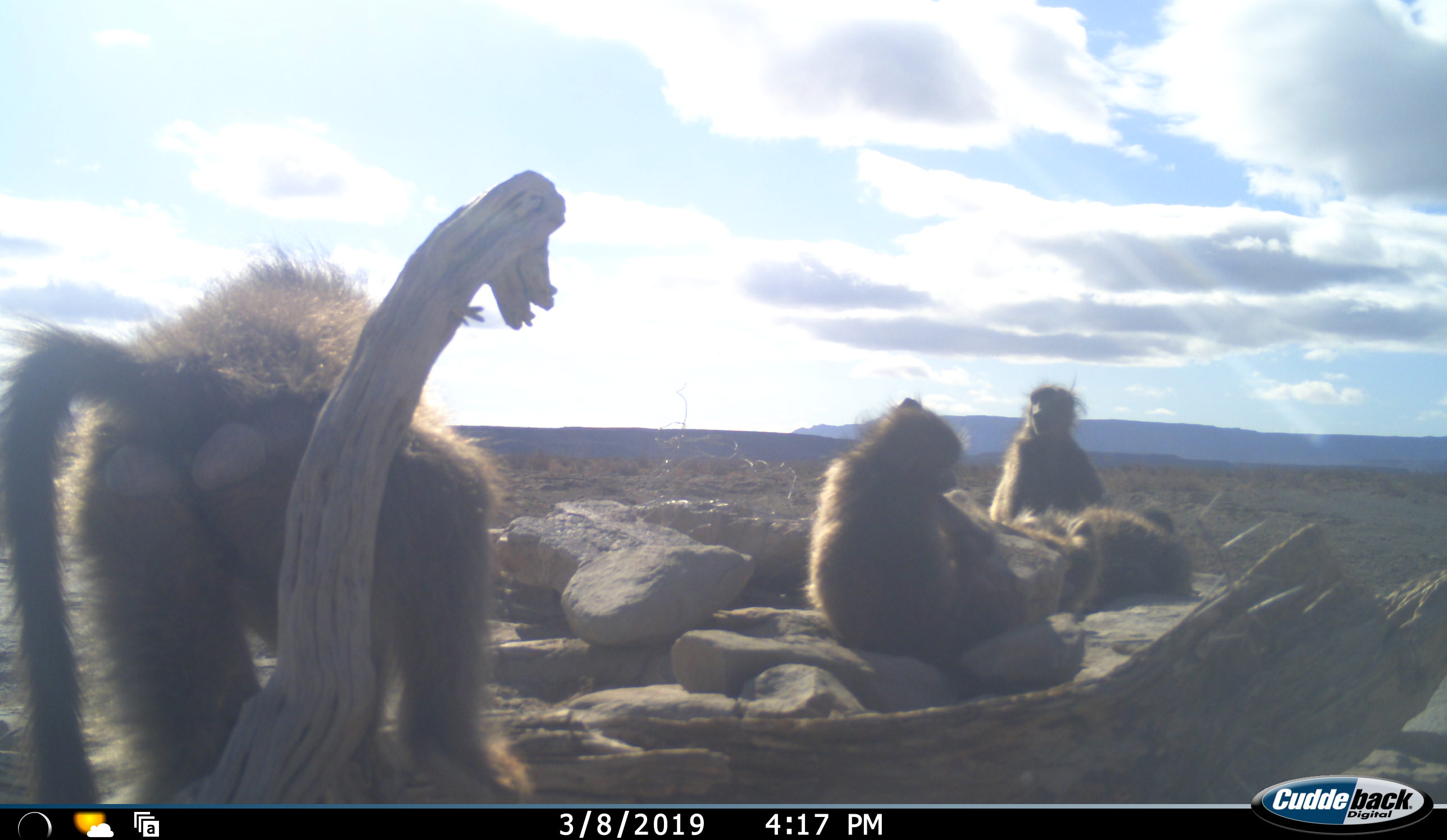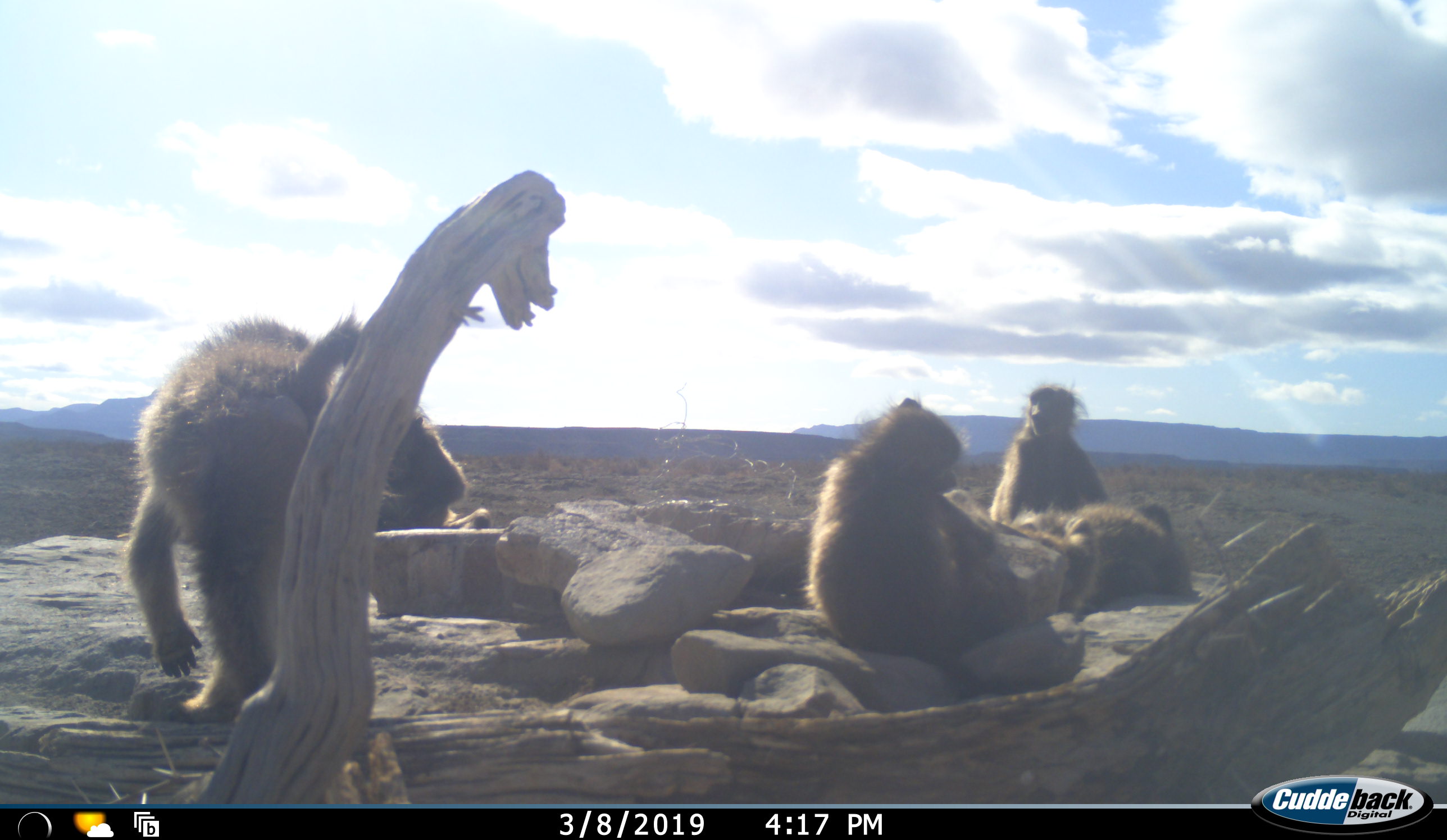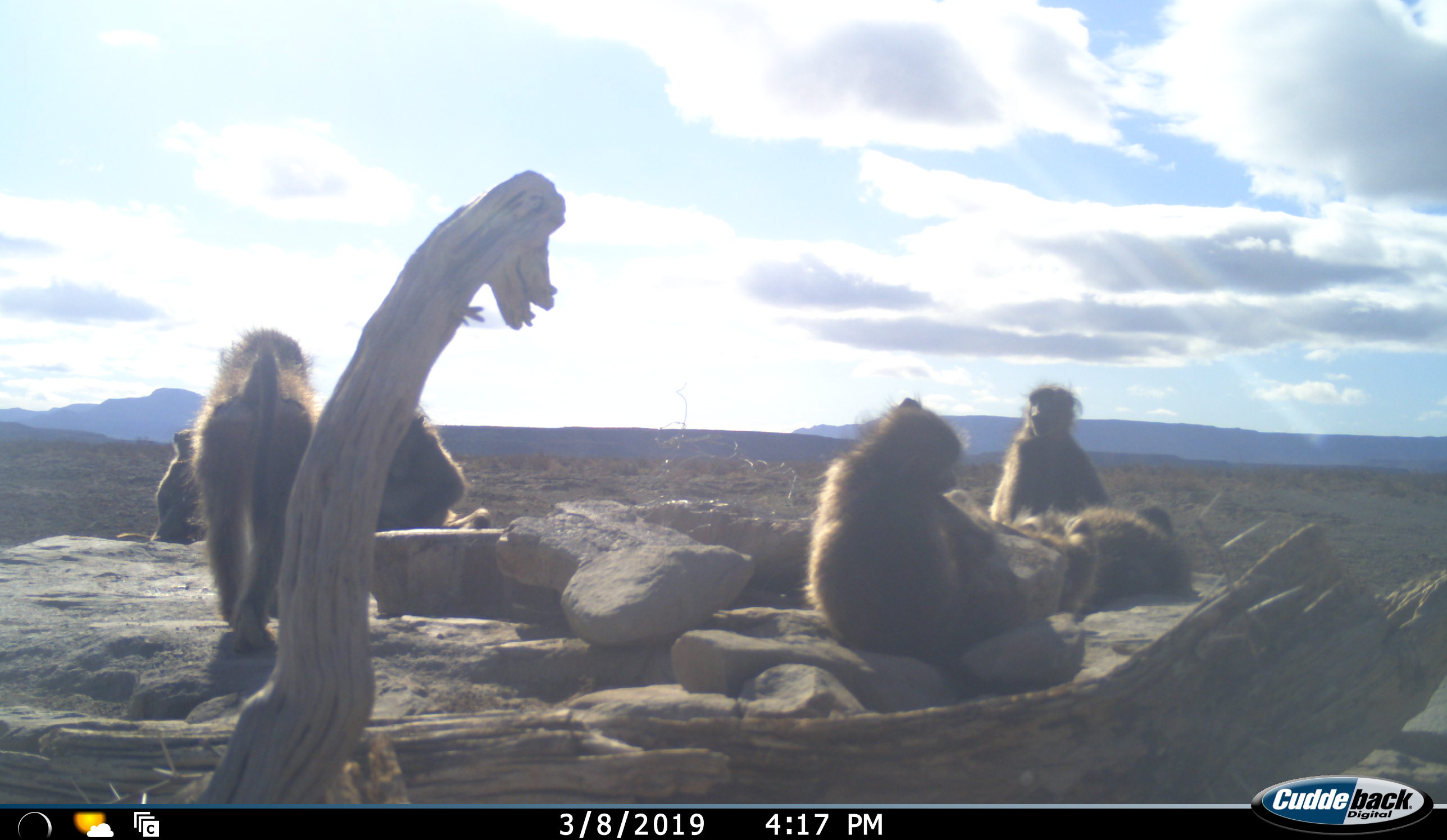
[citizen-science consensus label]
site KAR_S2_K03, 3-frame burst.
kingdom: Animalia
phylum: Chordata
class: Mammalia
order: Primates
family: Cercopithecidae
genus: Papio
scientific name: Papio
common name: baboon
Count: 6.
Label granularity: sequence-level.